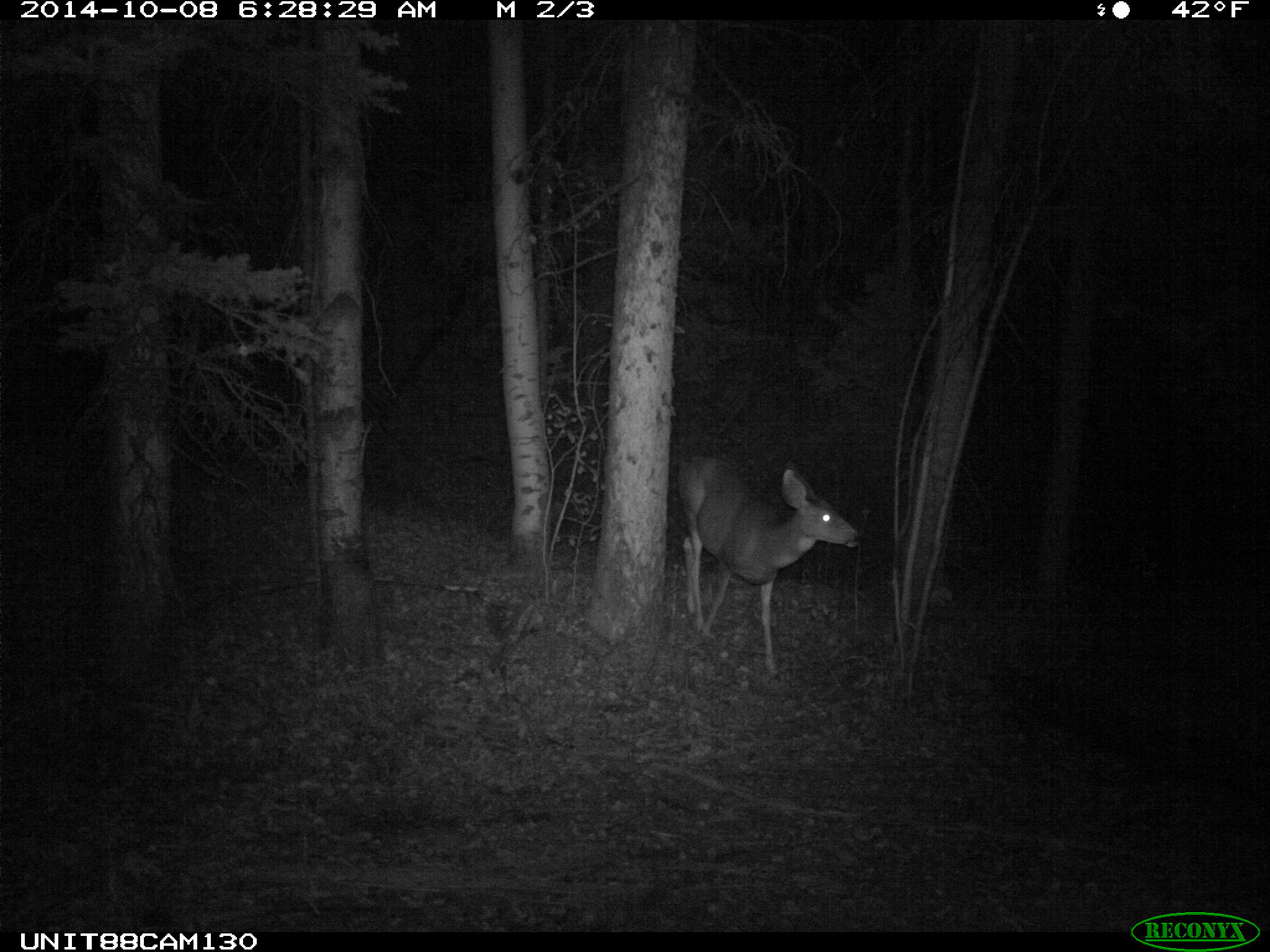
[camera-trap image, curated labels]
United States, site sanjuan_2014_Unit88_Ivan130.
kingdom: Animalia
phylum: Chordata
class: Mammalia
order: Artiodactyla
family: Cervidae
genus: Odocoileus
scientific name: Odocoileus hemionus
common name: mule deer